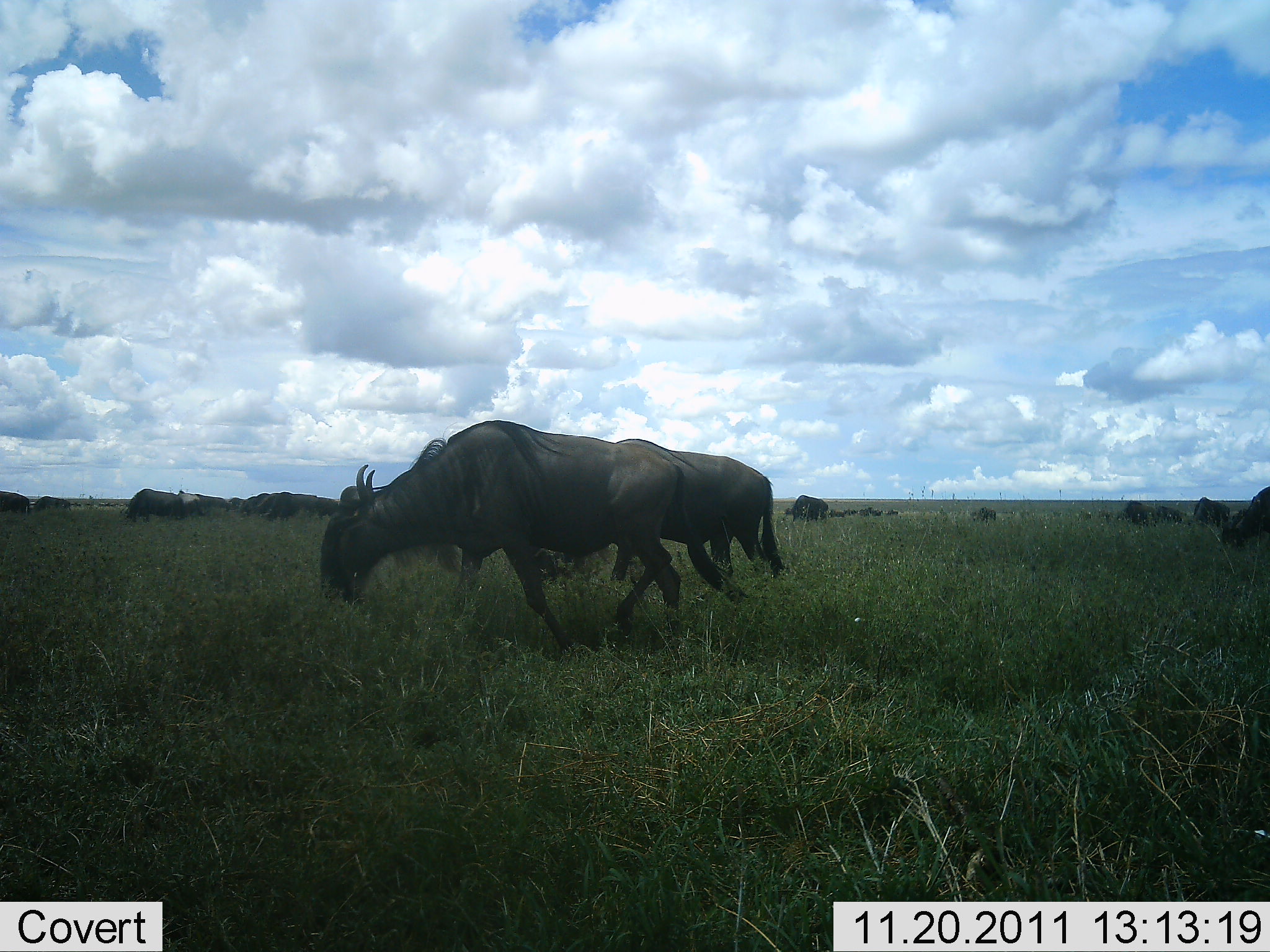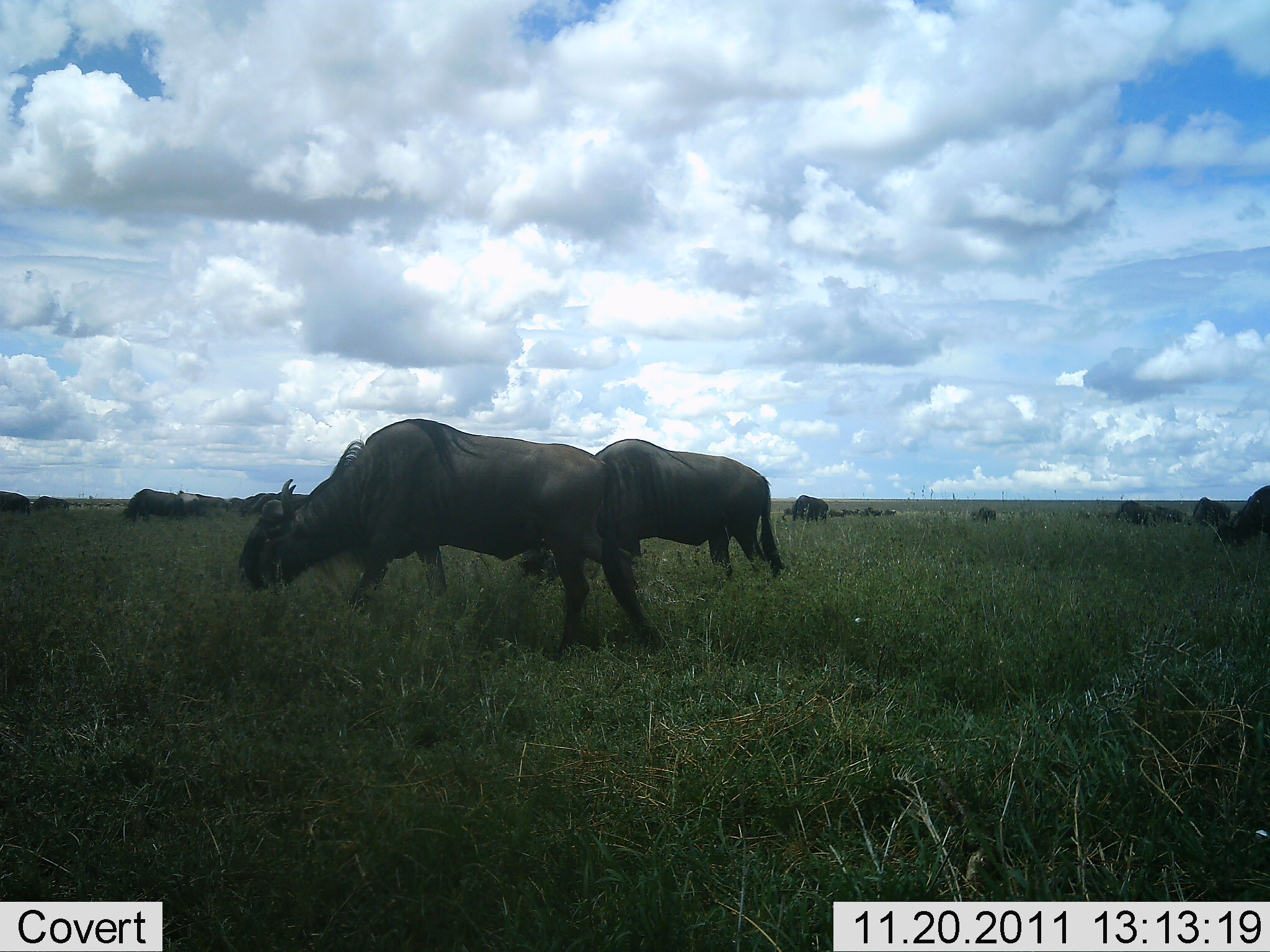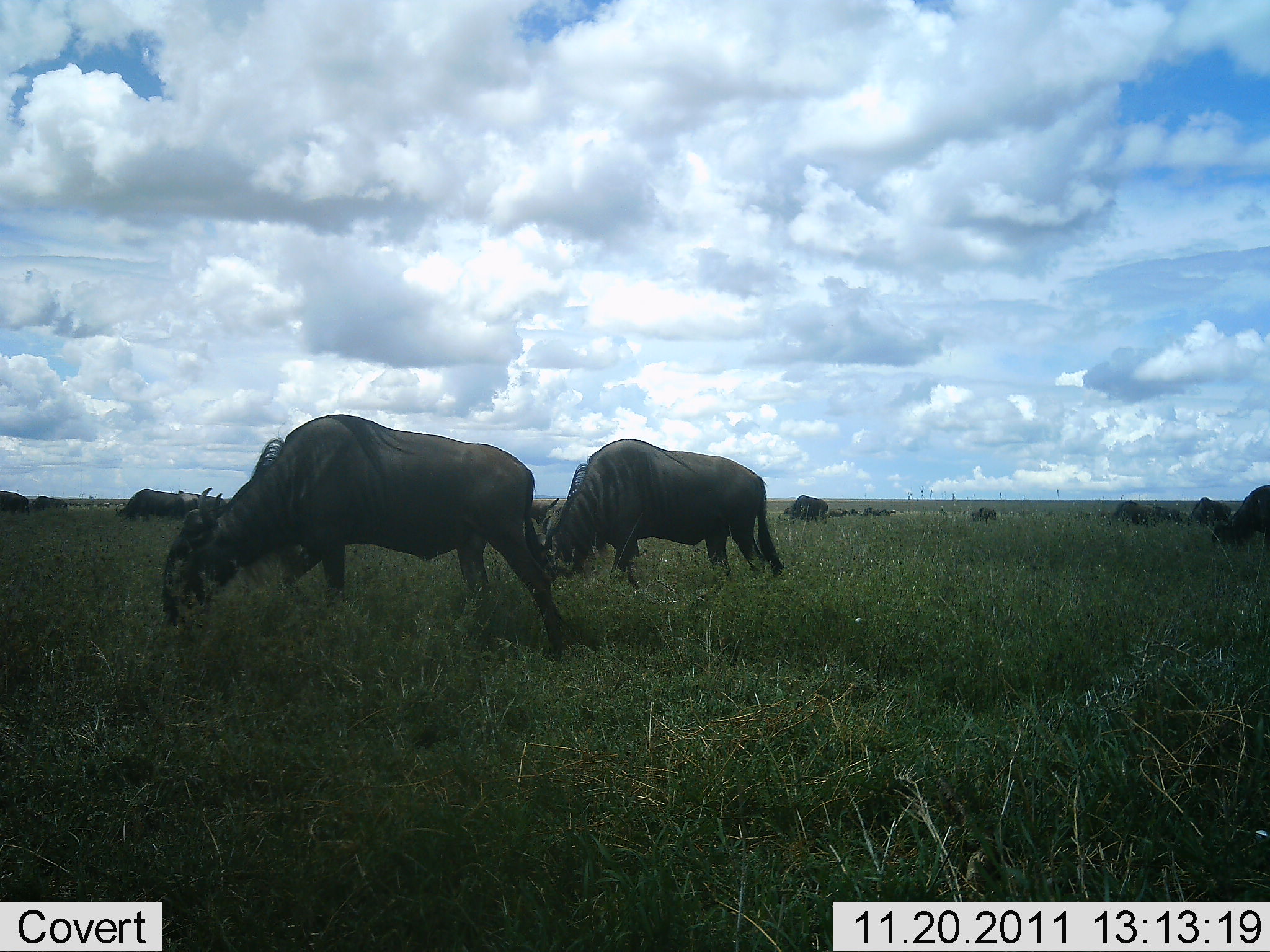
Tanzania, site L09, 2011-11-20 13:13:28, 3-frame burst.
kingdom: Animalia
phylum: Chordata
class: Mammalia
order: Artiodactyla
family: Bovidae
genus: Connochaetes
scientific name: Connochaetes taurinus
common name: blue wildebeest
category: wildebeest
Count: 11-50.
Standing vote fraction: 50%.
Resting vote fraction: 8%.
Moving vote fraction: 25%.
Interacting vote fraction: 0%.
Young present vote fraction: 0%.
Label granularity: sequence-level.